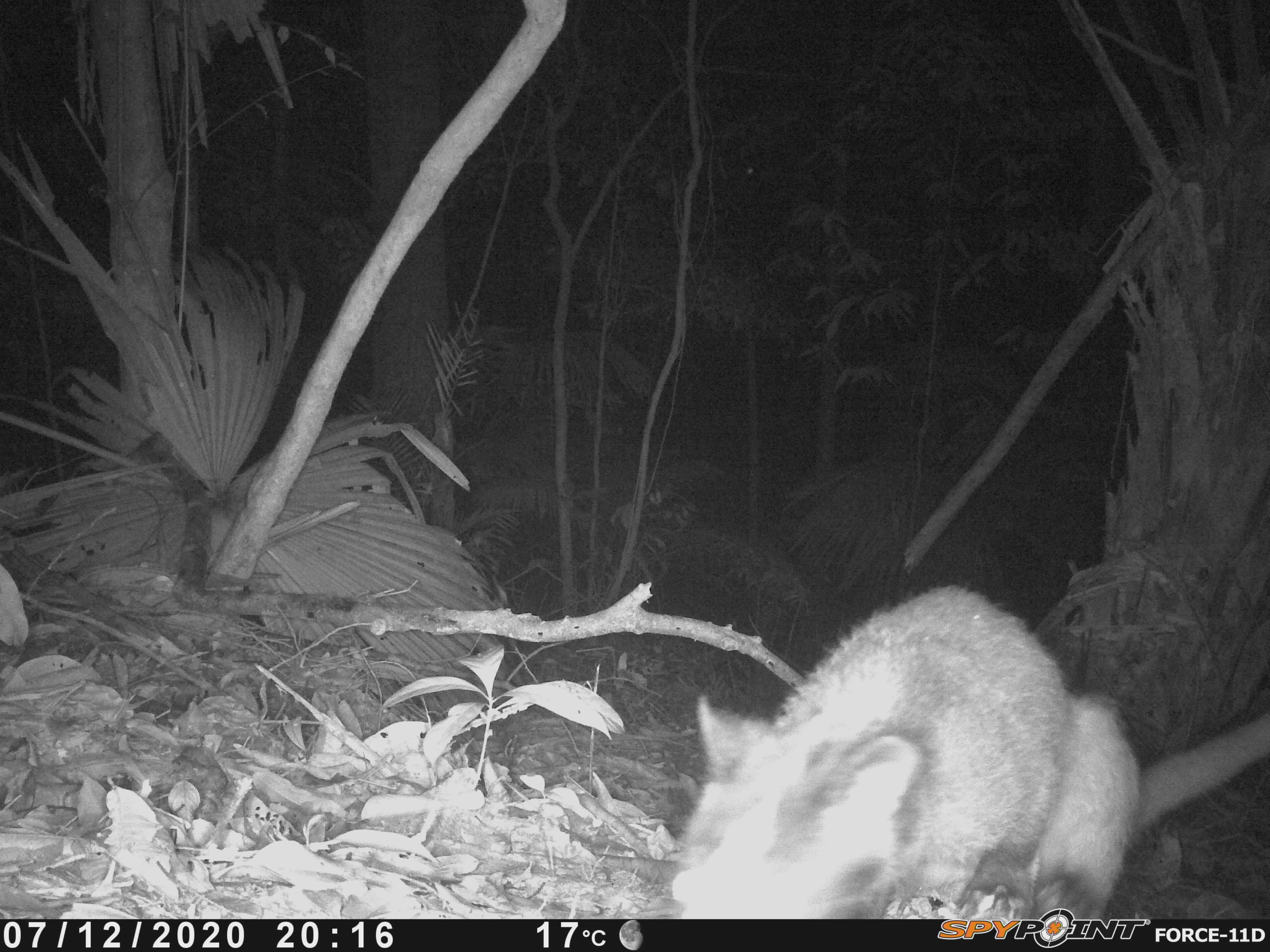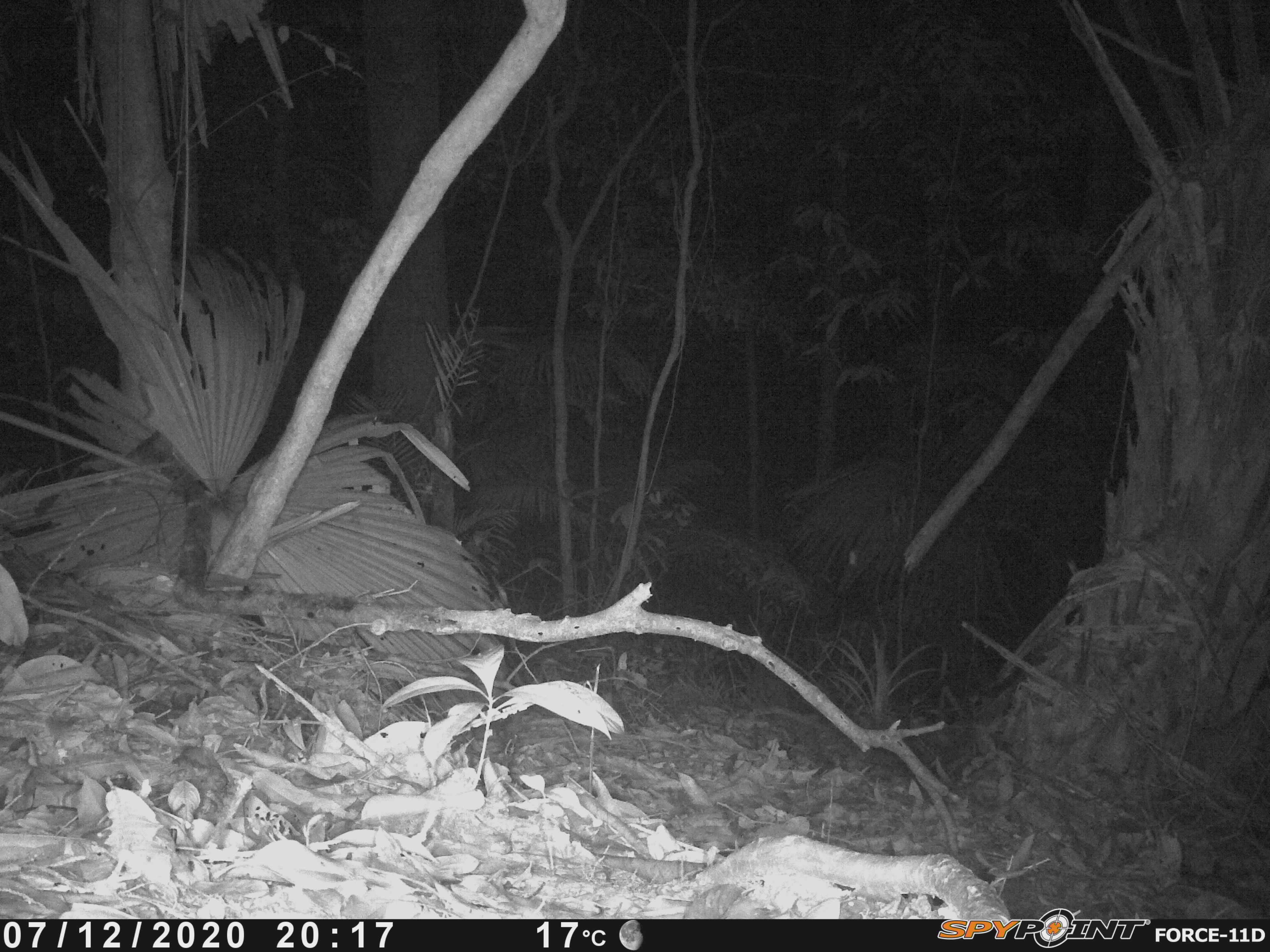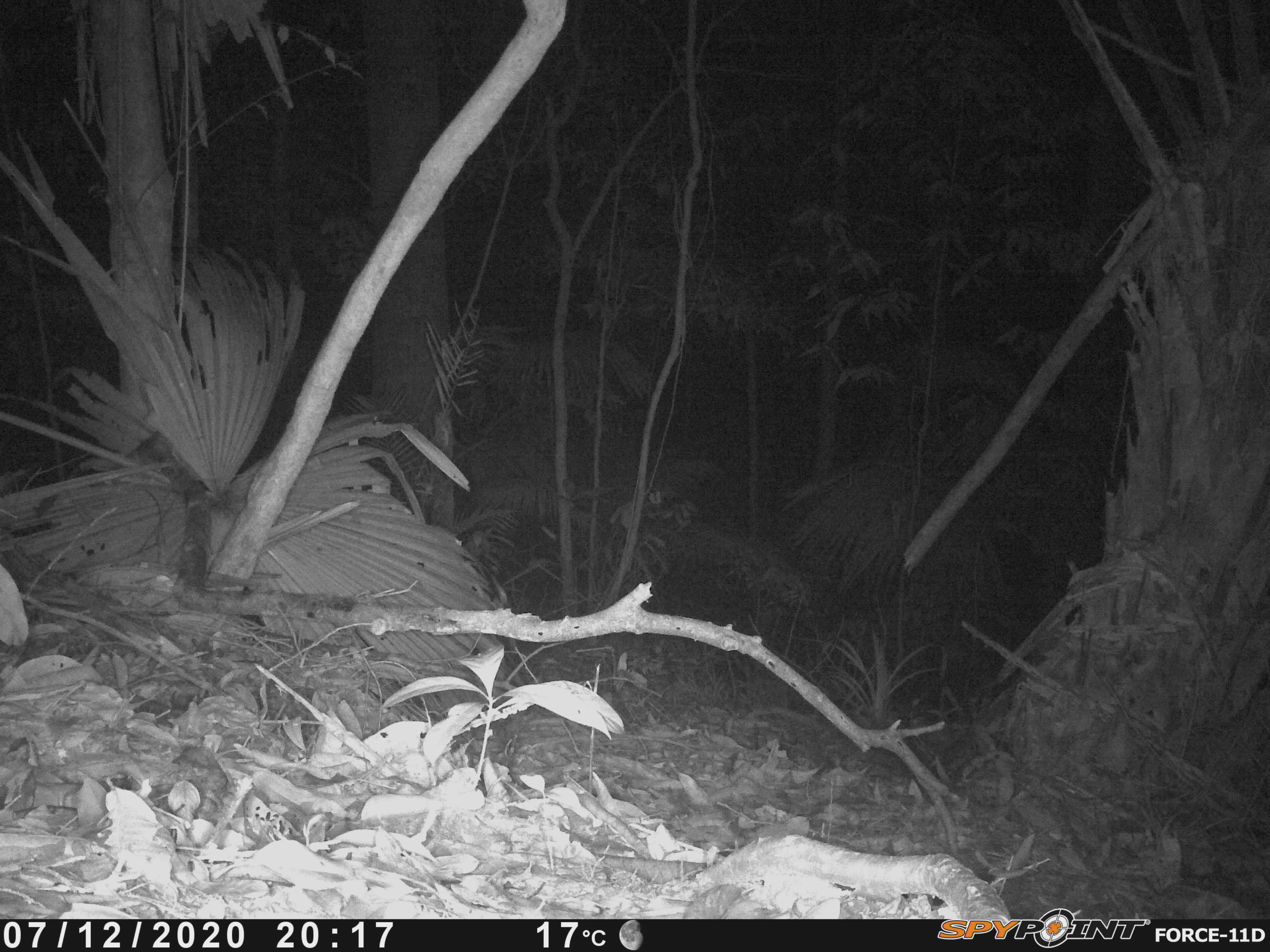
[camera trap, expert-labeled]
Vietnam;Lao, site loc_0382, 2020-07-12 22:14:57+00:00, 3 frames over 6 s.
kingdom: Animalia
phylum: Chordata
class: Mammalia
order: Carnivora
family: Viverridae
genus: Paguma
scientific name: Paguma larvata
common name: masked palm civet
Masked palm civet (Paguma larvata). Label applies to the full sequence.